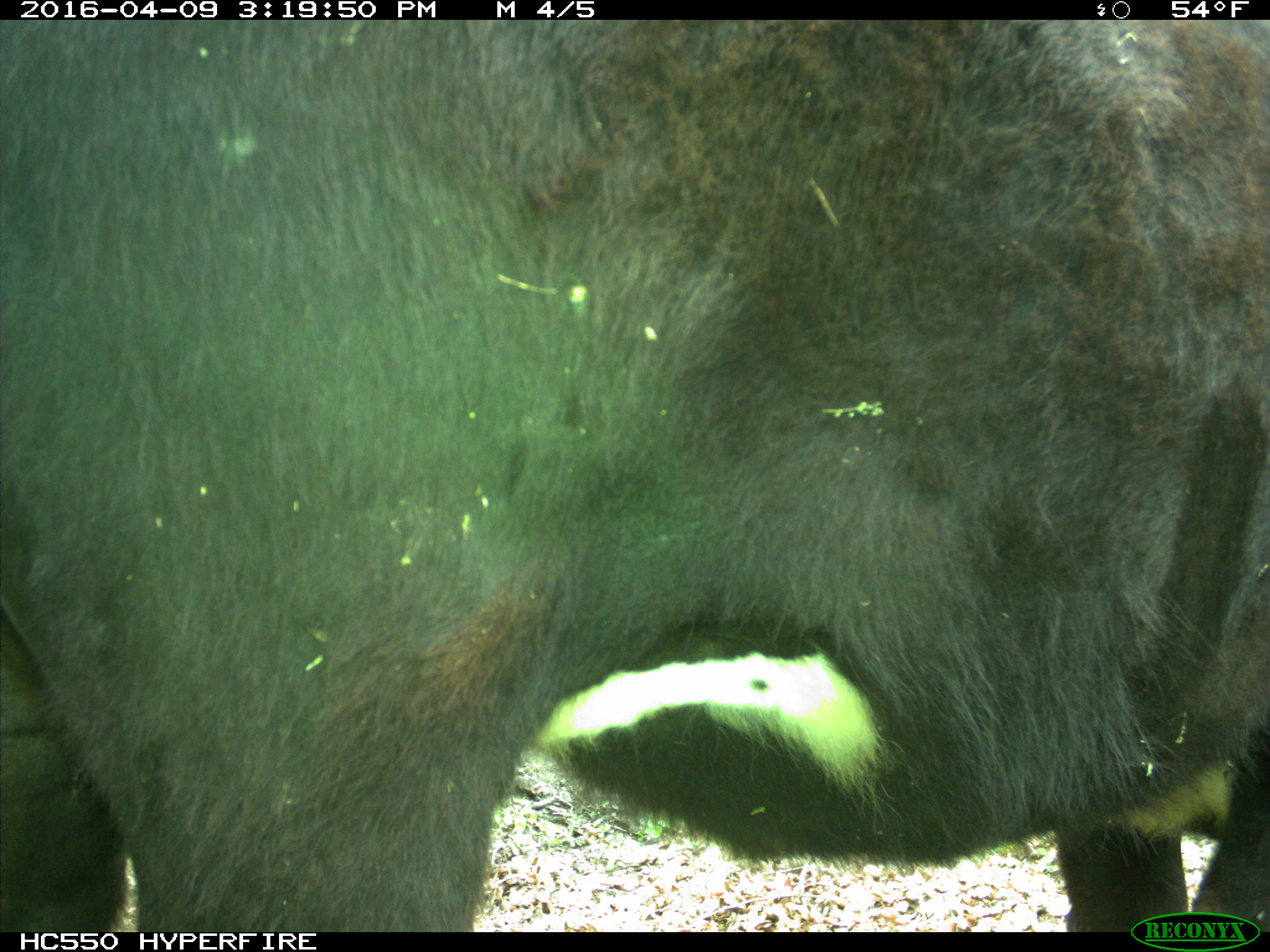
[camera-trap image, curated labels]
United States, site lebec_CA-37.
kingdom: Animalia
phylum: Chordata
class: Mammalia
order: Artiodactyla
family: Bovidae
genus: Bos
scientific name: Bos taurus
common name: domestic cow